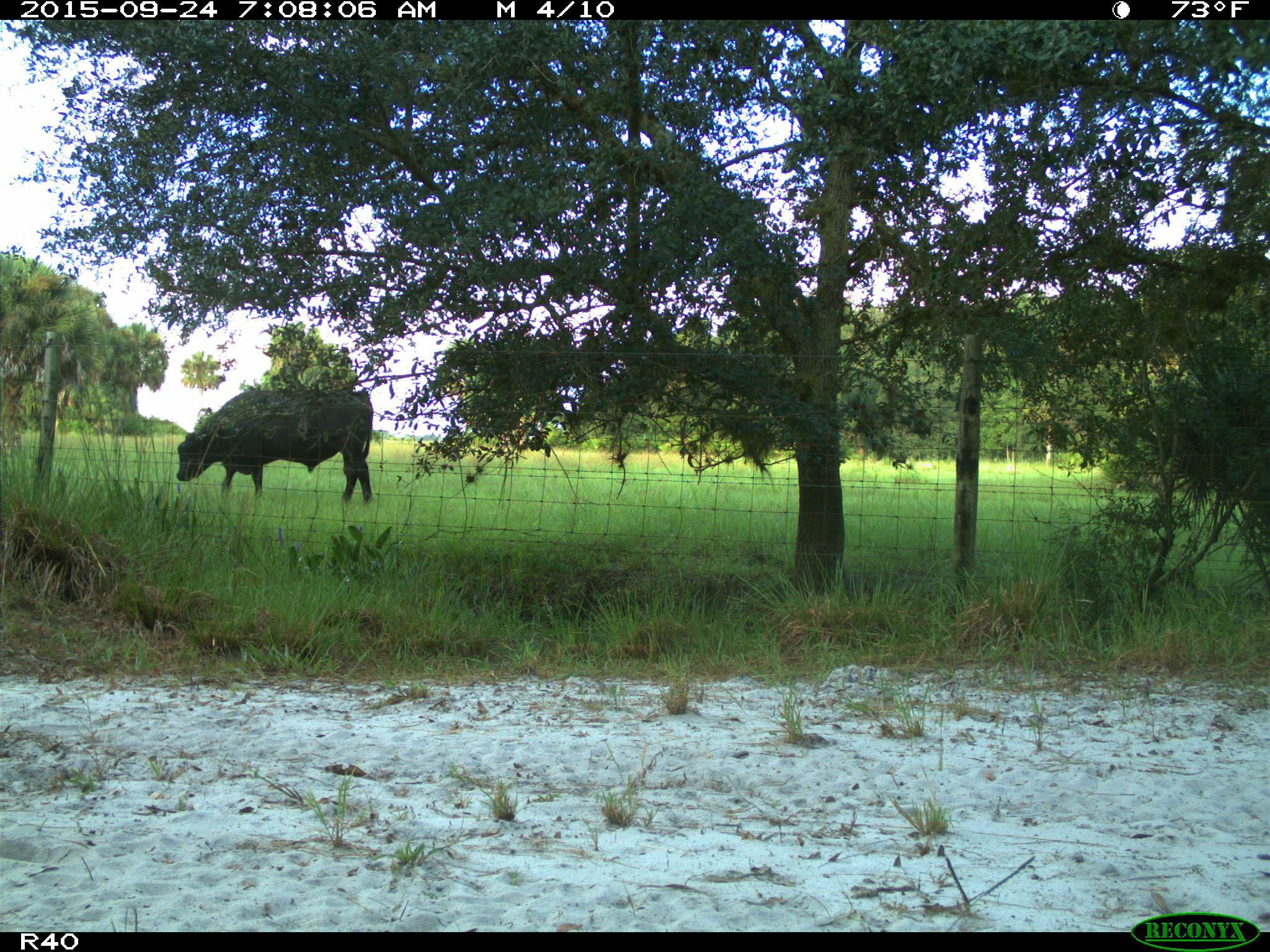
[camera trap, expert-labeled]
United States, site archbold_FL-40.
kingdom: Animalia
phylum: Chordata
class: Mammalia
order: Artiodactyla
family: Bovidae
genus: Bos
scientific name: Bos taurus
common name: domestic cow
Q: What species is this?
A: Bos taurus (domestic cow).